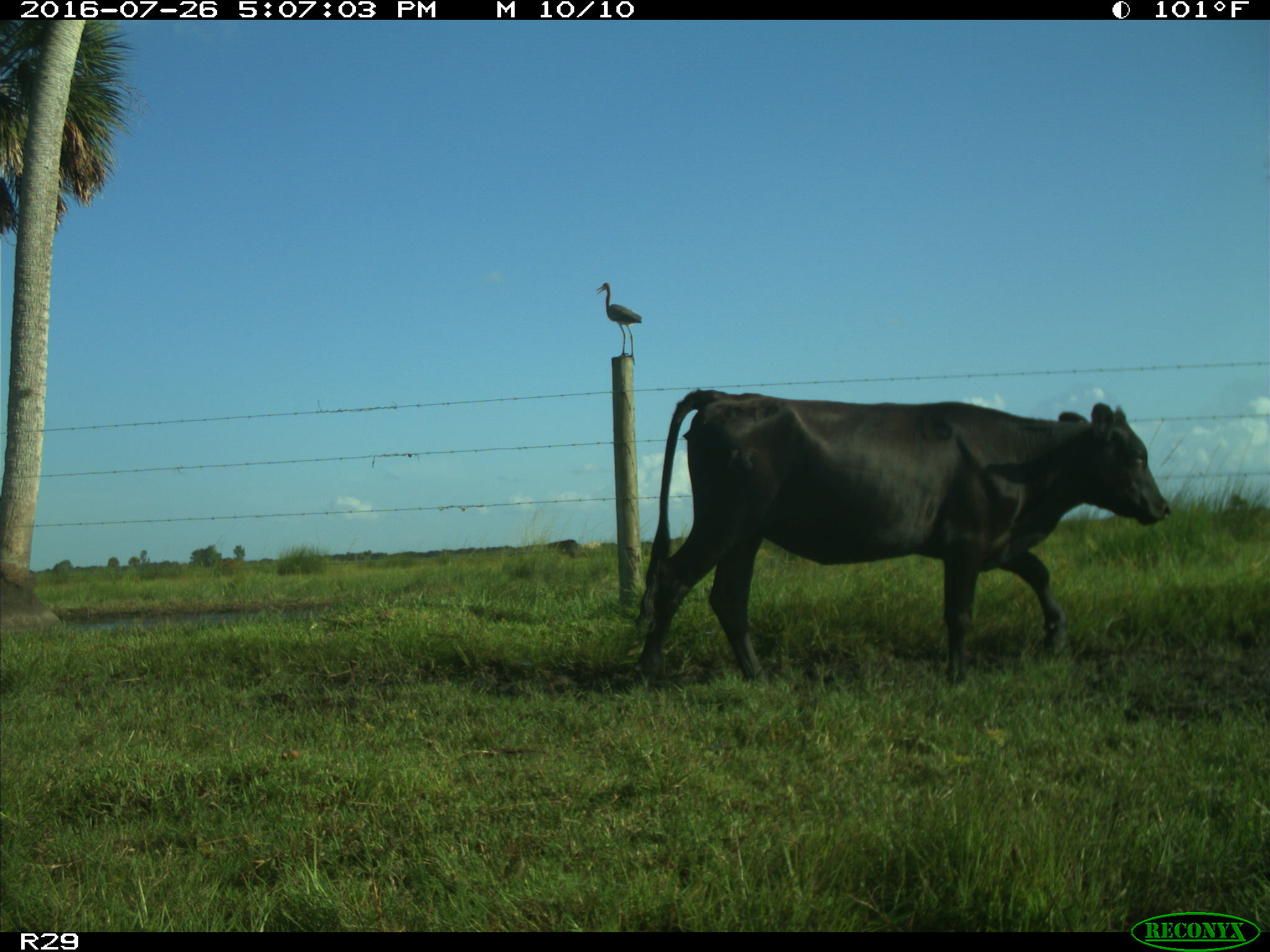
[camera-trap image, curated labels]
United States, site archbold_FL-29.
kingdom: Animalia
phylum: Chordata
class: Mammalia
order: Artiodactyla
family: Bovidae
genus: Bos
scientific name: Bos taurus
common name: domestic cow